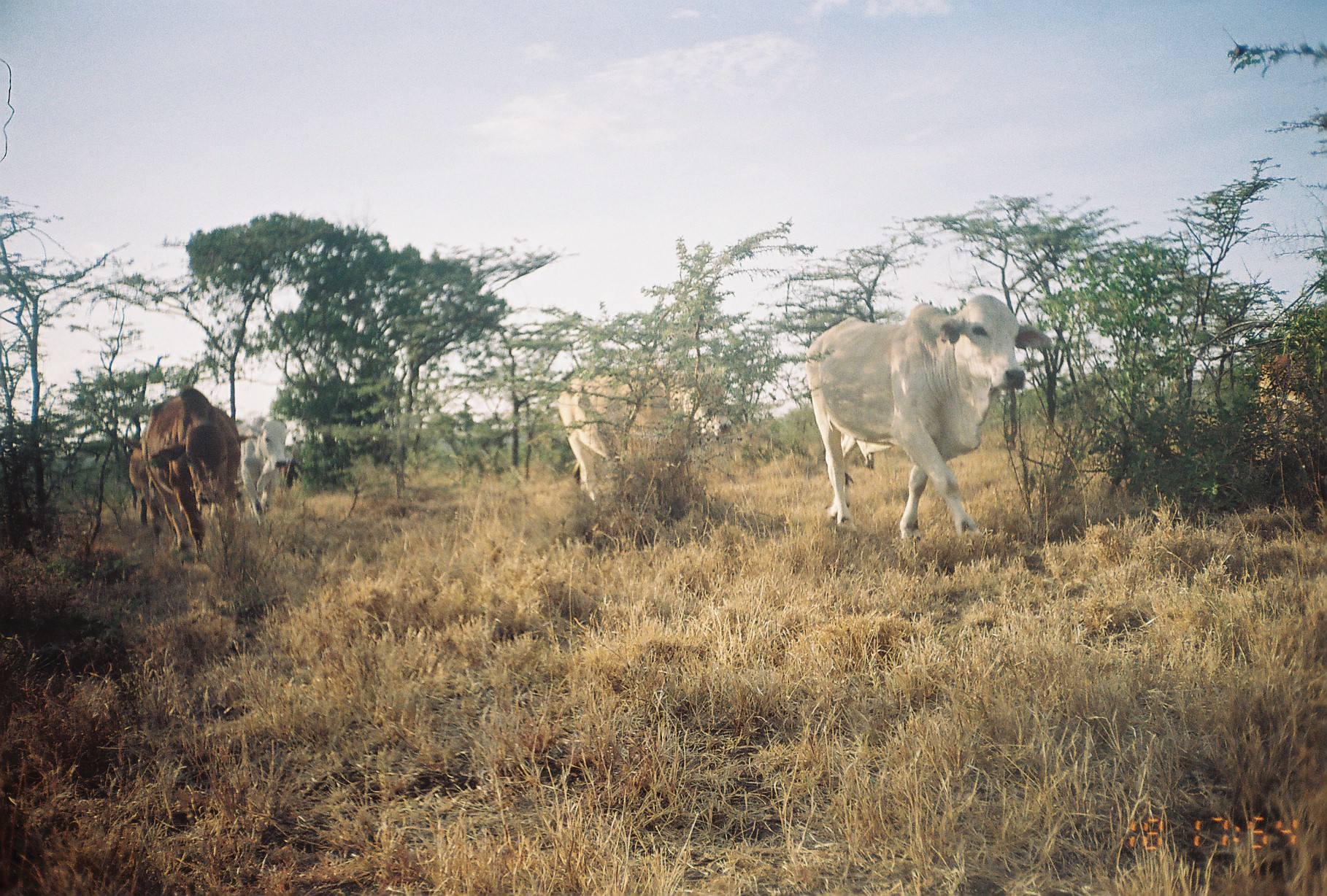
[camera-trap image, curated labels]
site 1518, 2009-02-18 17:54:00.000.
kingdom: Animalia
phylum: Chordata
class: Mammalia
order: Artiodactyla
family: Bovidae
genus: Bos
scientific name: Bos taurus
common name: domestic cattle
Bos taurus (domestic cattle), count 6.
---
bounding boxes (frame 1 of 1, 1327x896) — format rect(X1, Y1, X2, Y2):
bos taurus: rect(805, 294, 1053, 544); rect(558, 366, 732, 516); rect(141, 387, 241, 570); rect(1254, 355, 1325, 460); rect(236, 416, 288, 527); rect(129, 447, 178, 545)